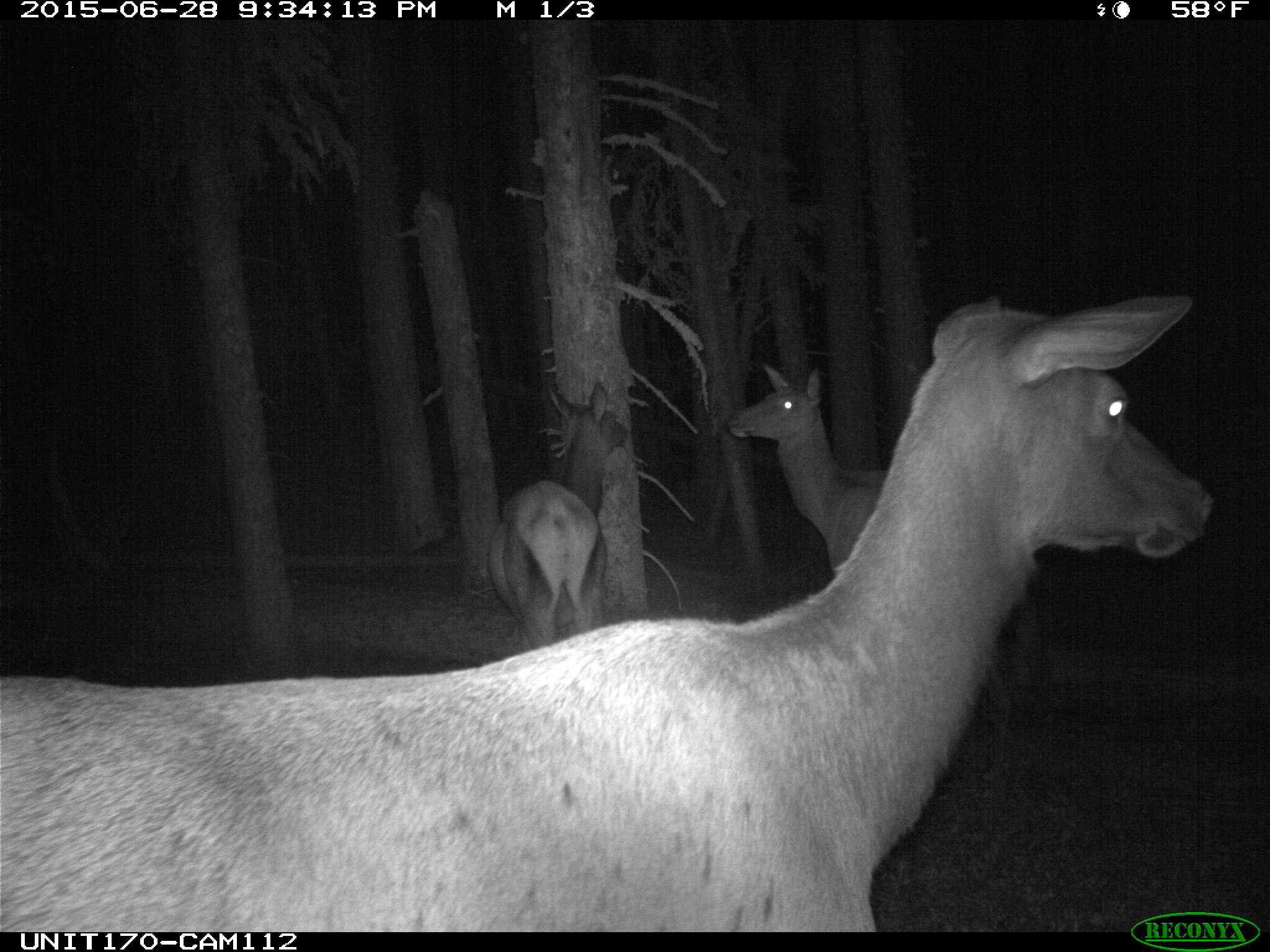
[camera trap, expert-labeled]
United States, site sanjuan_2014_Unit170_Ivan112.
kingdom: Animalia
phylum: Chordata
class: Mammalia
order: Artiodactyla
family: Cervidae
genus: Cervus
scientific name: Cervus elaphus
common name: red deer